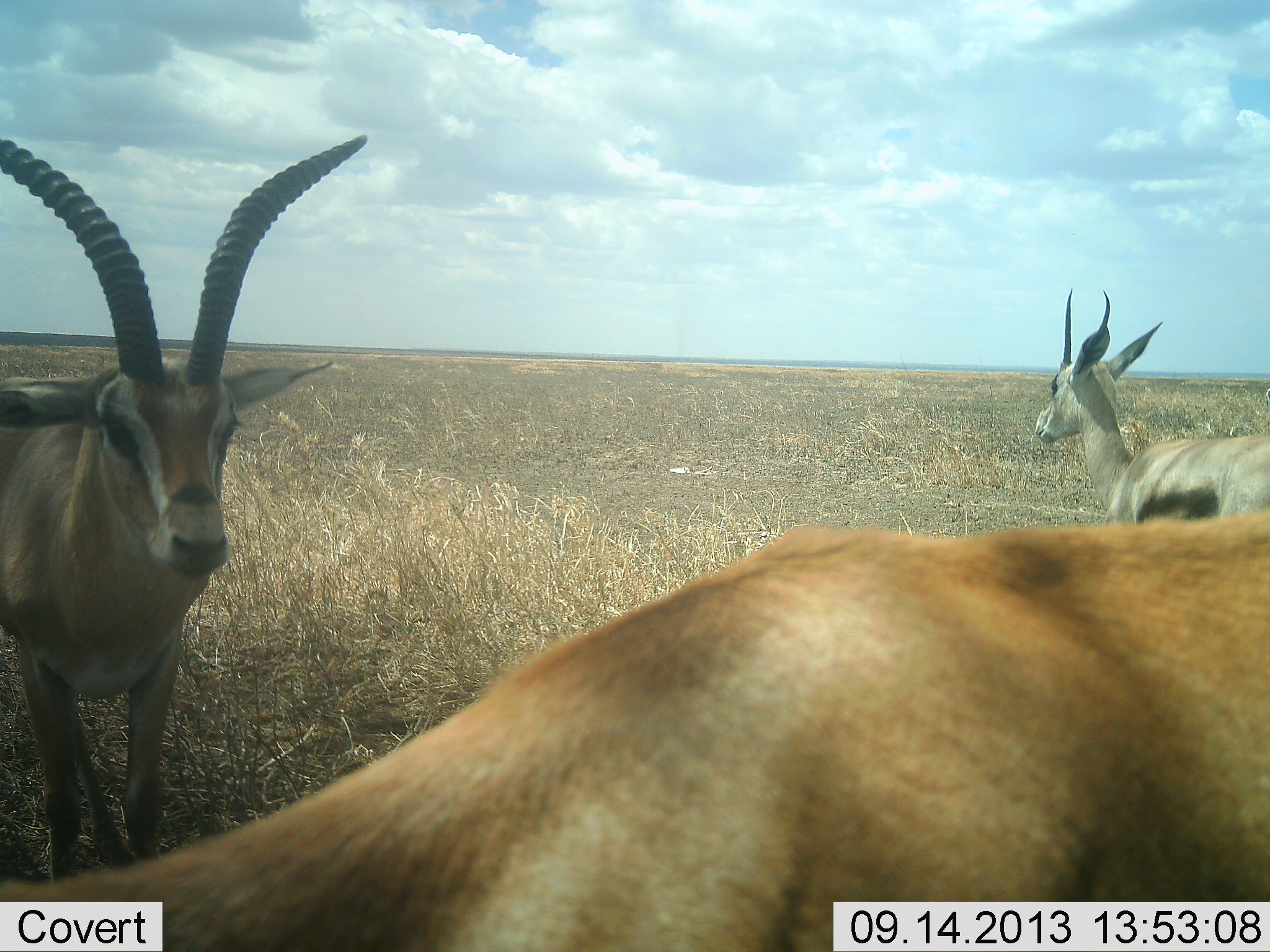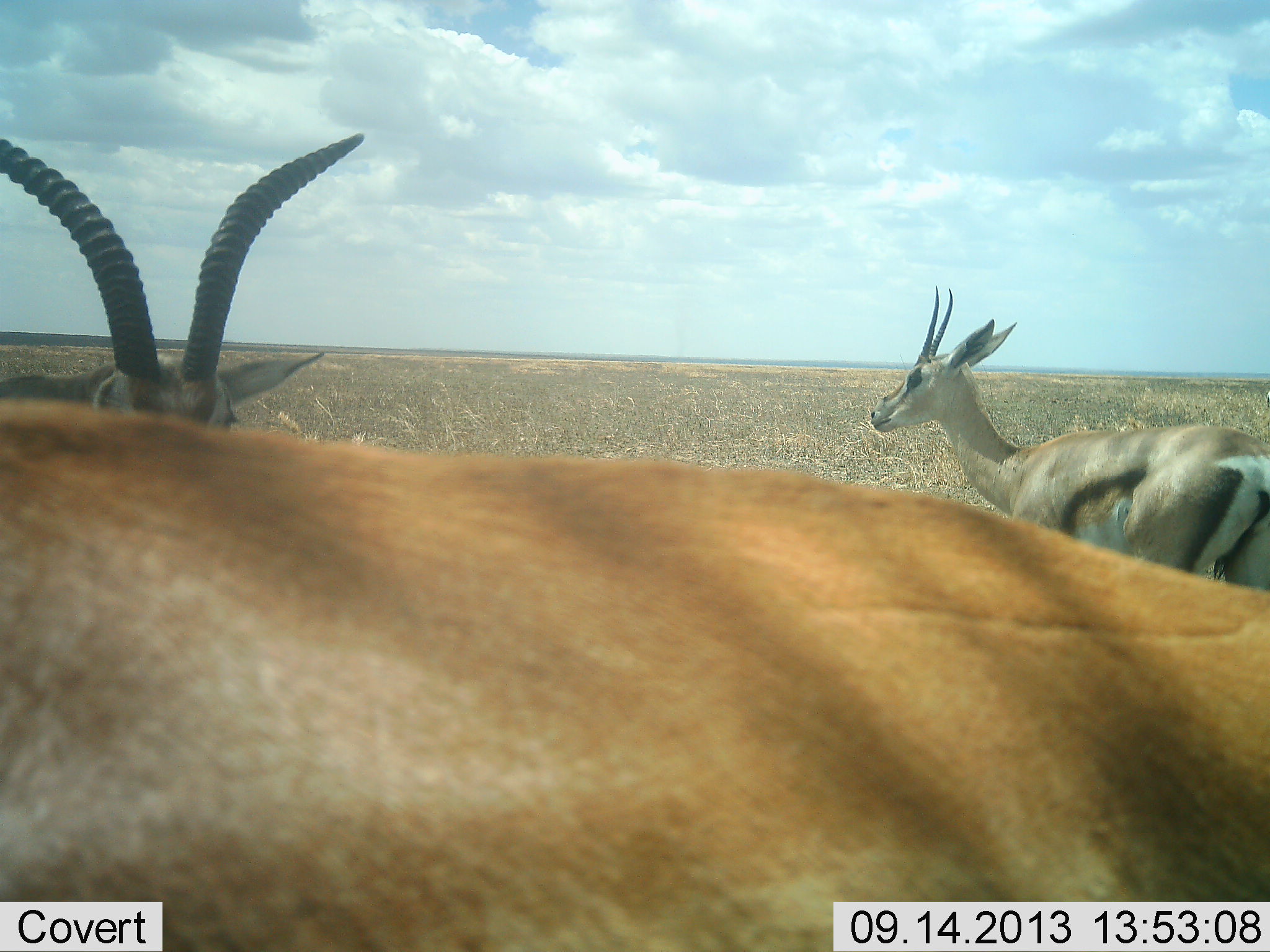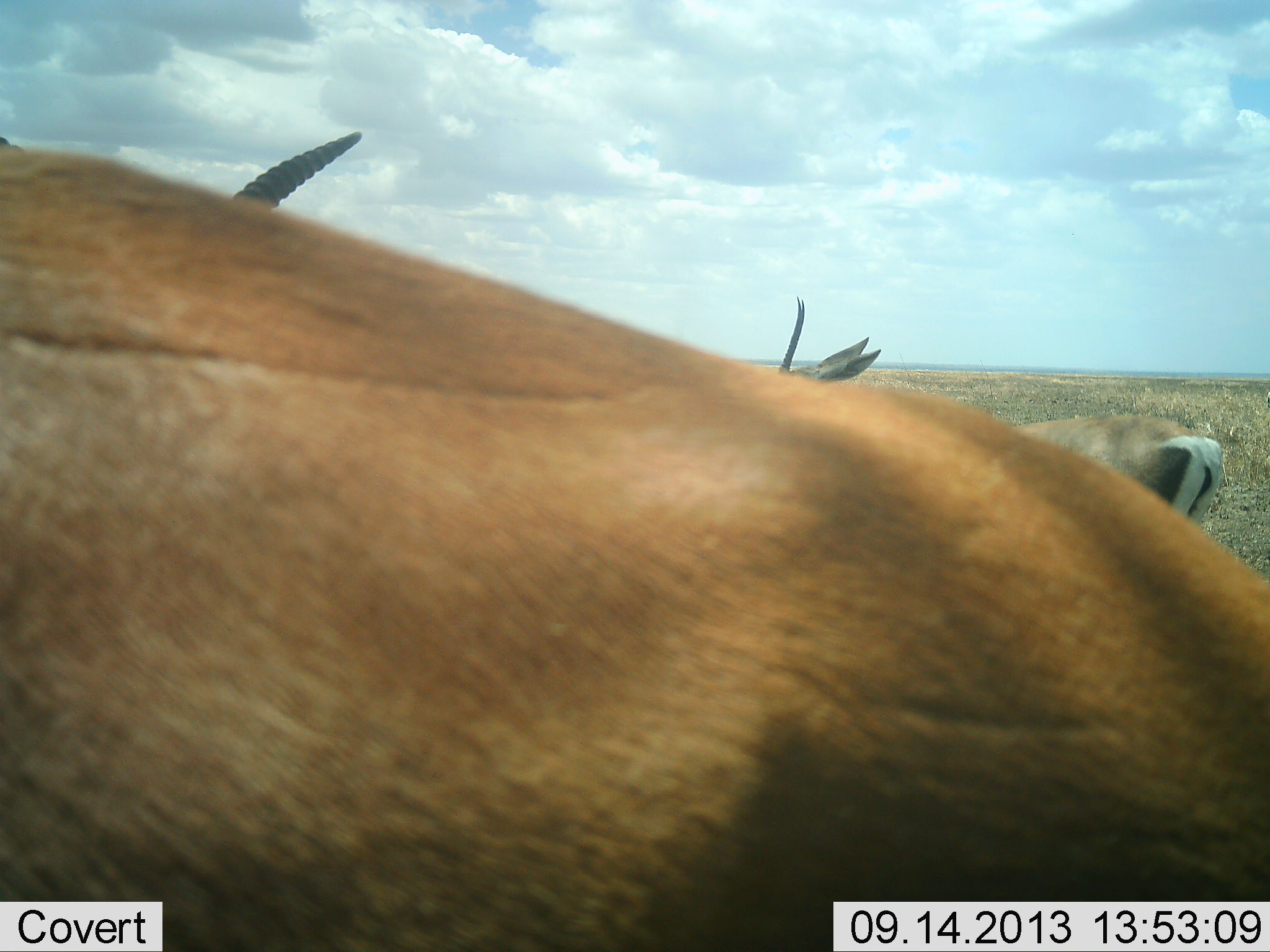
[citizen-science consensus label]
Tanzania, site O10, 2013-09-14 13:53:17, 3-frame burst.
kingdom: Animalia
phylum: Chordata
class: Mammalia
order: Artiodactyla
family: Bovidae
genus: Eudorcas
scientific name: Eudorcas thomsonii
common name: thomson's gazelle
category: gazellethomsons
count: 3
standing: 64%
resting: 9%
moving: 73%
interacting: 0%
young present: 0%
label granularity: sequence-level